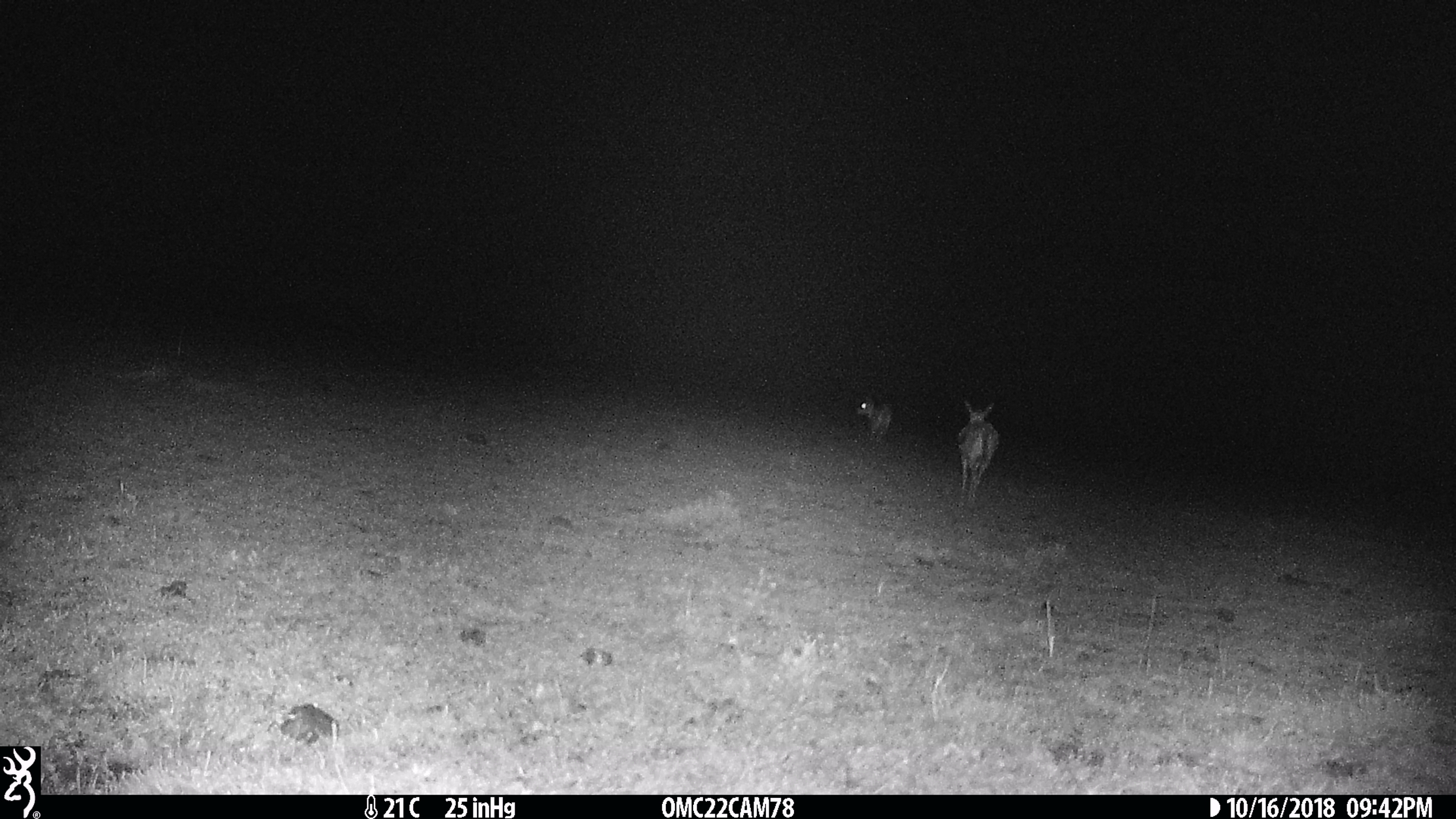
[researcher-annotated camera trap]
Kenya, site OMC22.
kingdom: Animalia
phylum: Chordata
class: Mammalia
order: Artiodactyla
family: Bovidae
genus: Eudorcas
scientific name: Eudorcas thomsonii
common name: thomon's gazelle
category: gazelle thomsons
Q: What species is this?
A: Gazelle thomsons (thomon's gazelle) (Eudorcas thomsonii).